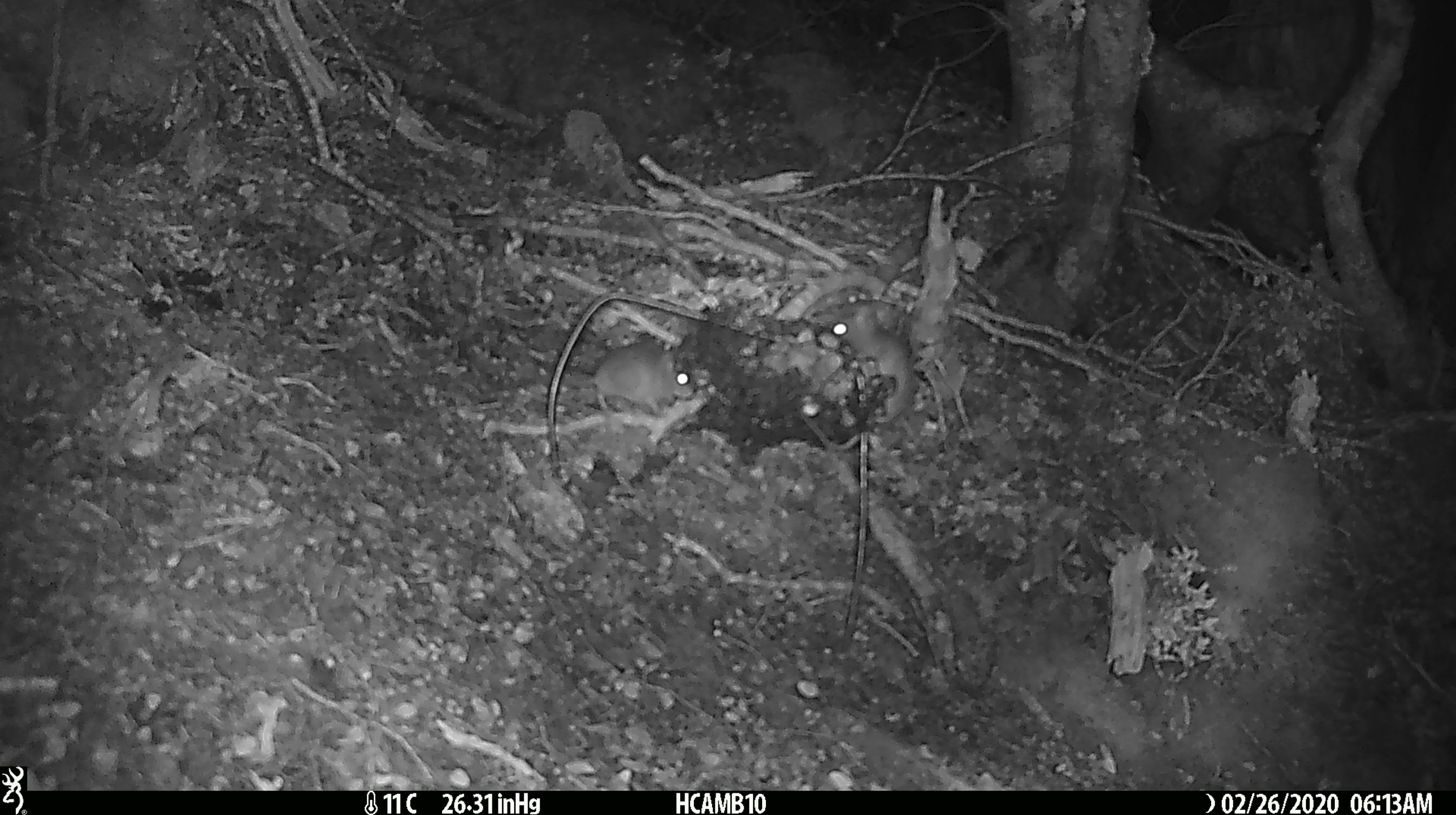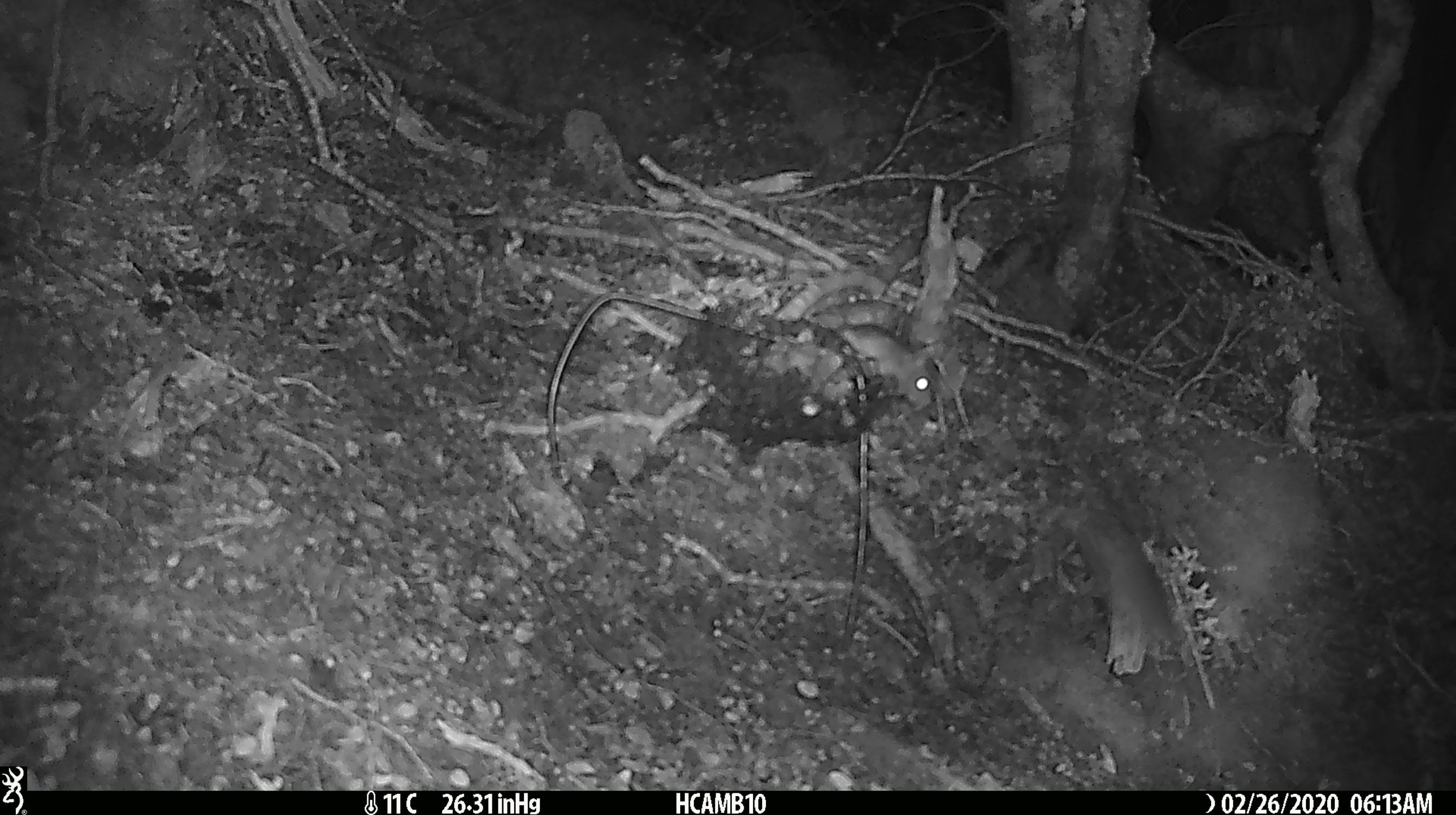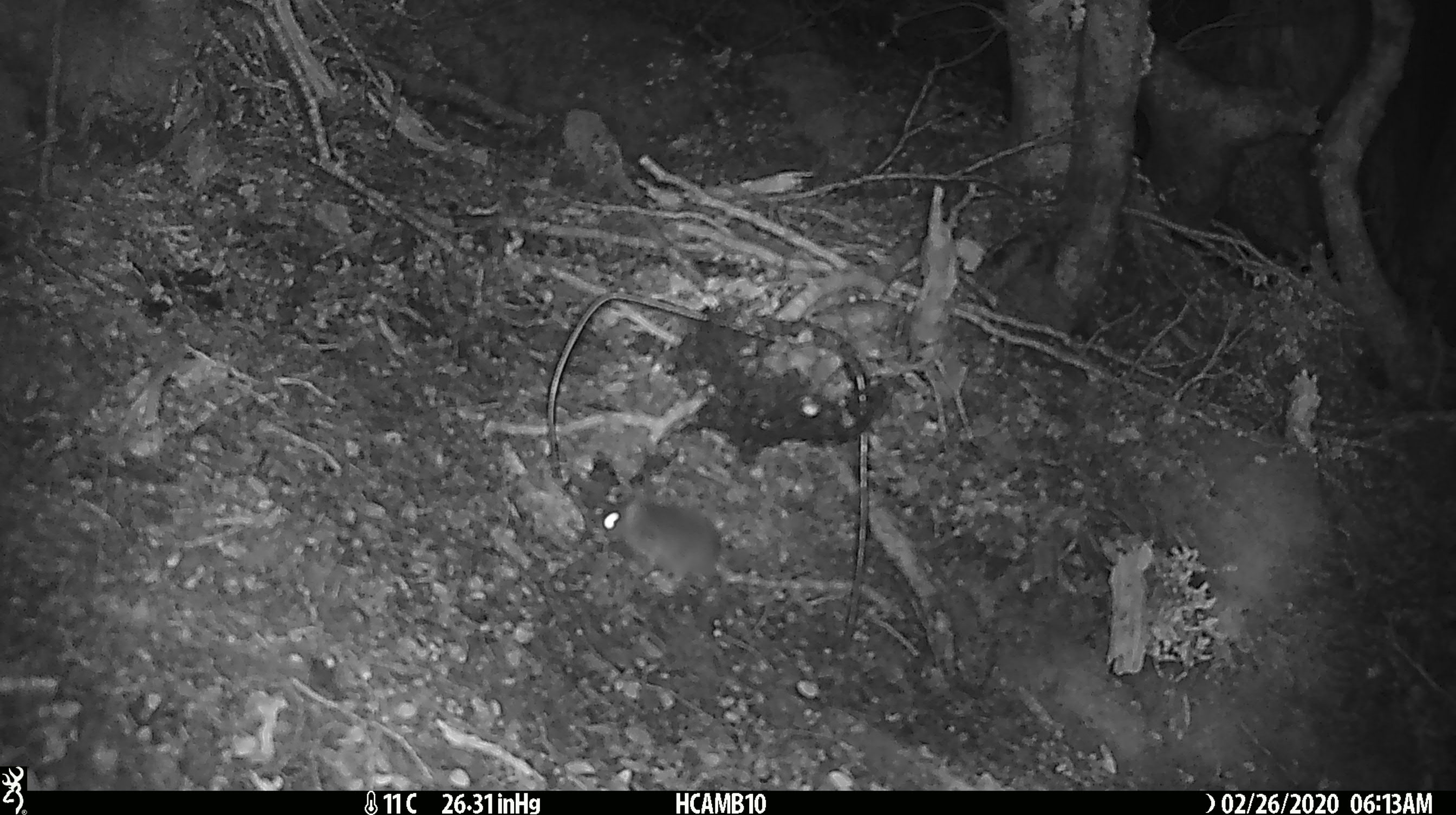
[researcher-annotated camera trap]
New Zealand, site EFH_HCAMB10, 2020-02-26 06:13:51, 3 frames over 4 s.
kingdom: Animalia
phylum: Chordata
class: Mammalia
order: Rodentia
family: Muridae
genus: Mus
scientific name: Mus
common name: mouse